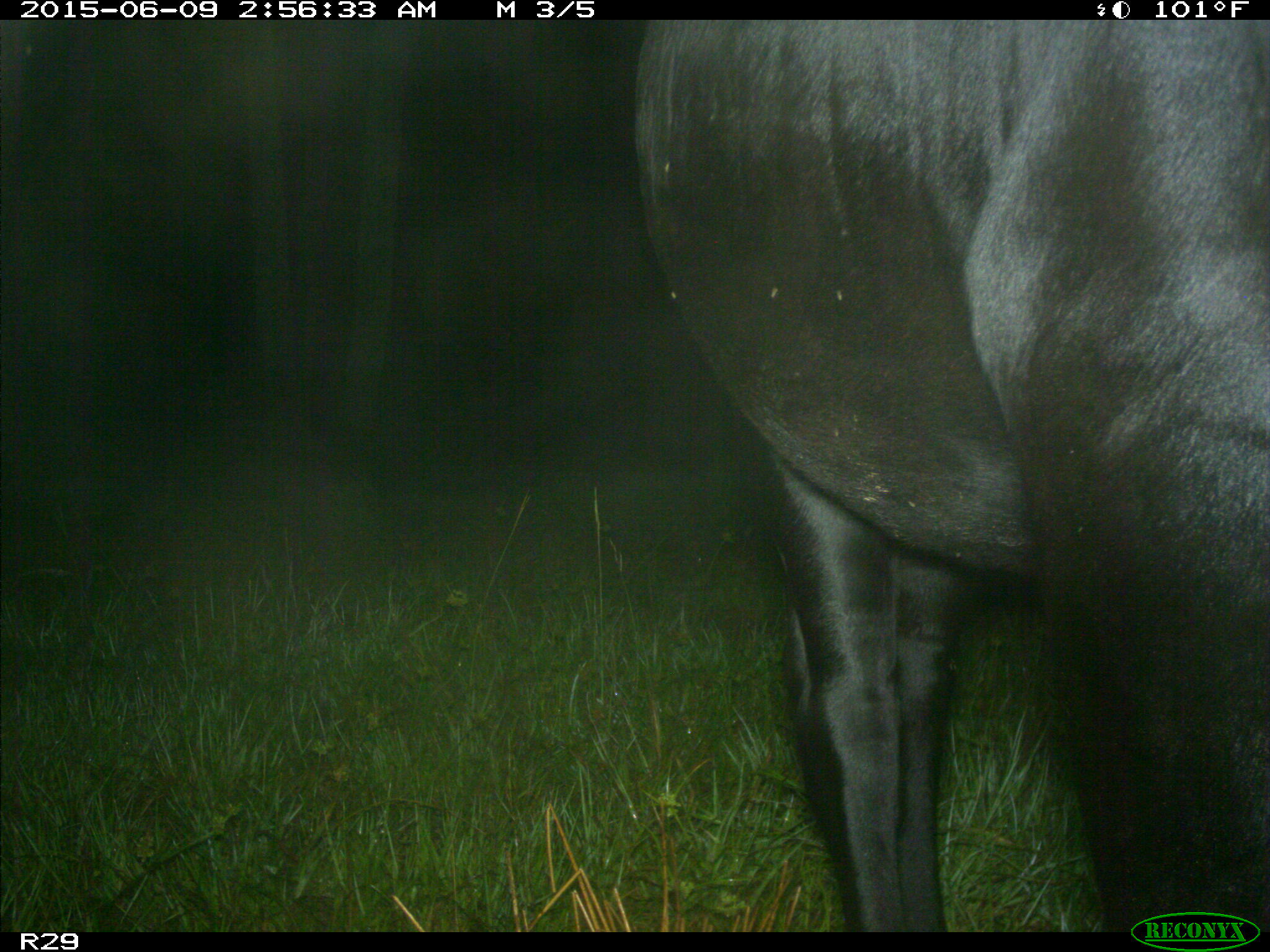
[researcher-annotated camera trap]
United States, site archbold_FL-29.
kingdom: Animalia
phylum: Chordata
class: Mammalia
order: Artiodactyla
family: Bovidae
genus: Bos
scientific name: Bos taurus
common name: domestic cow